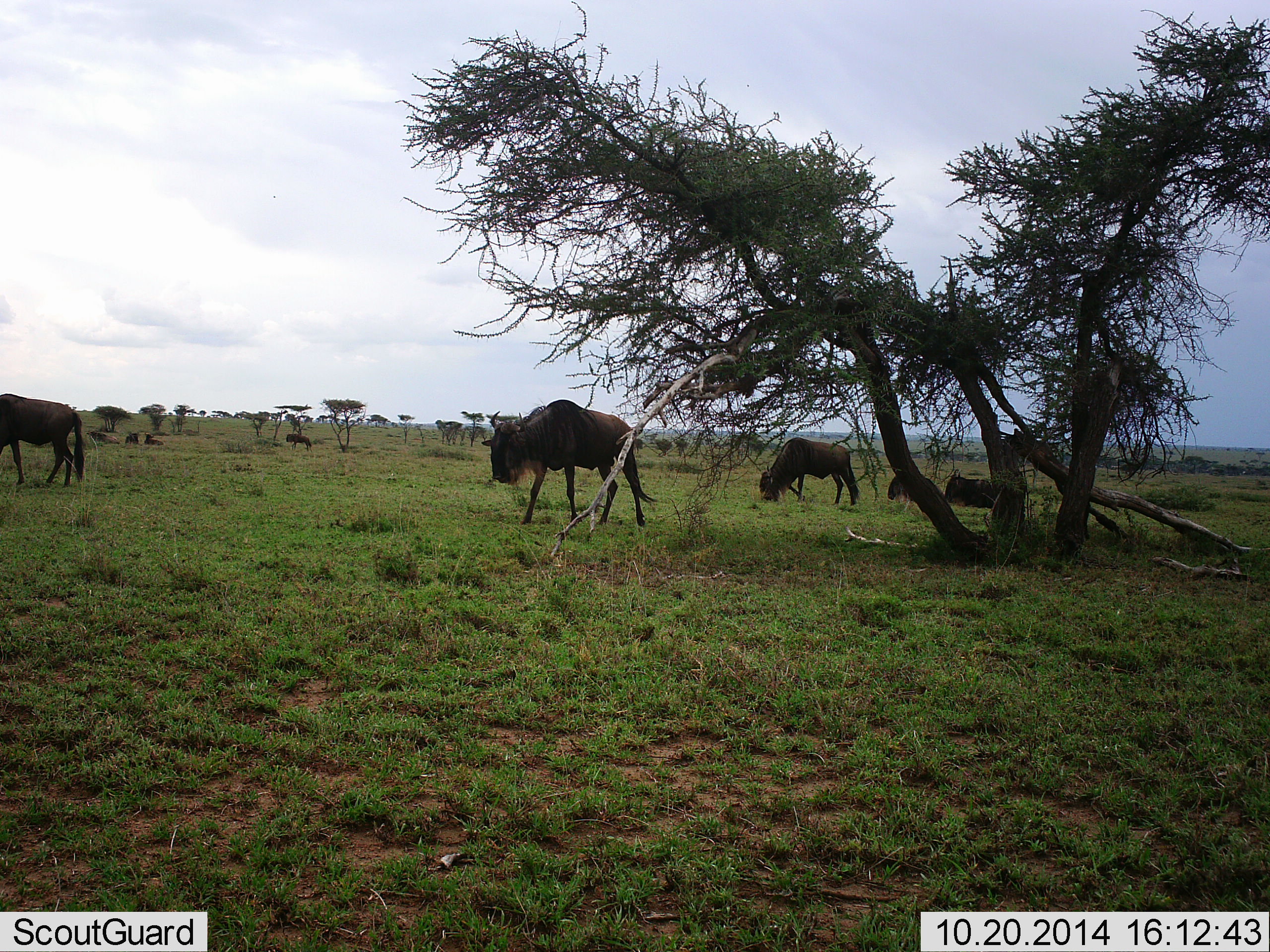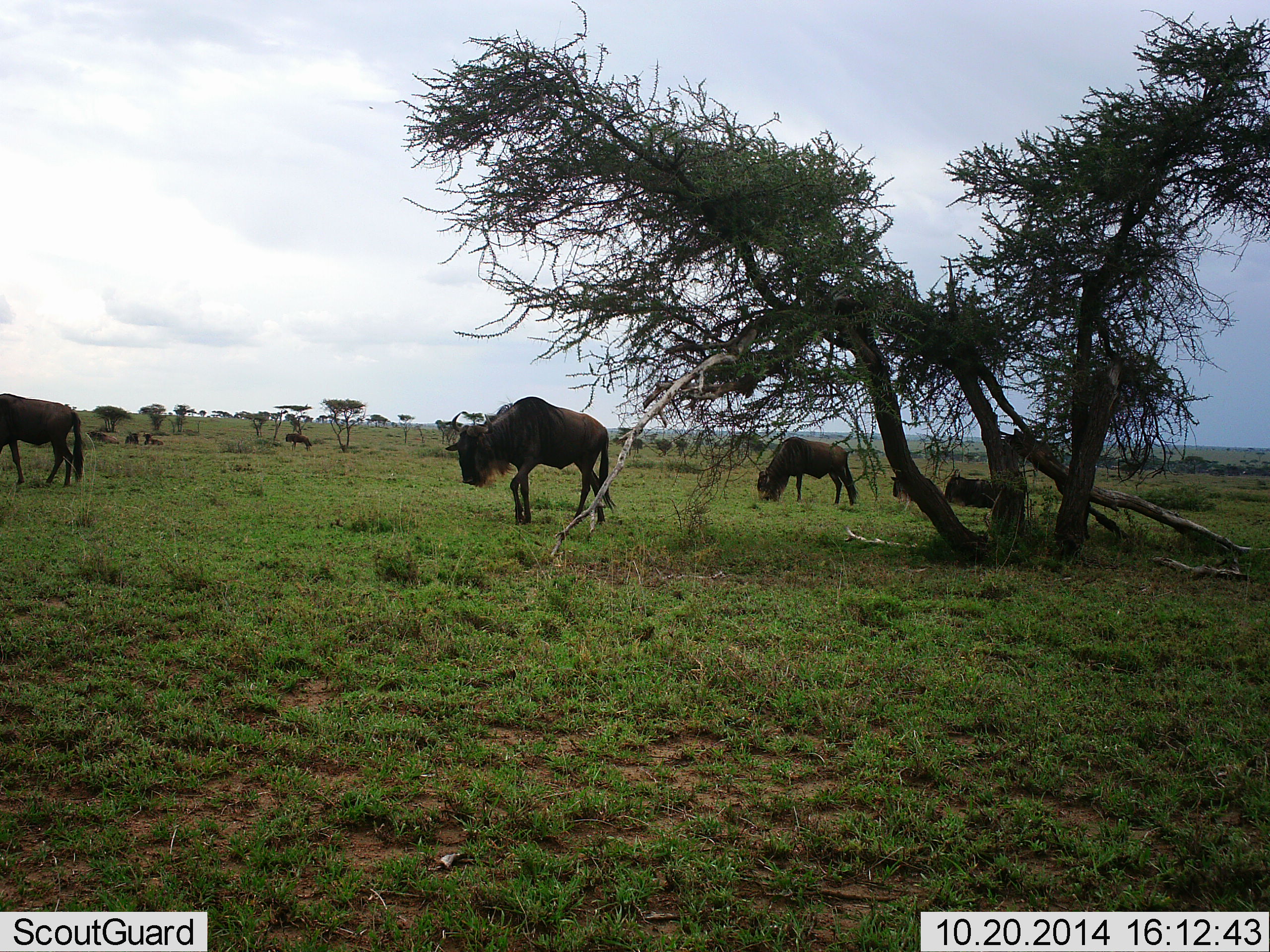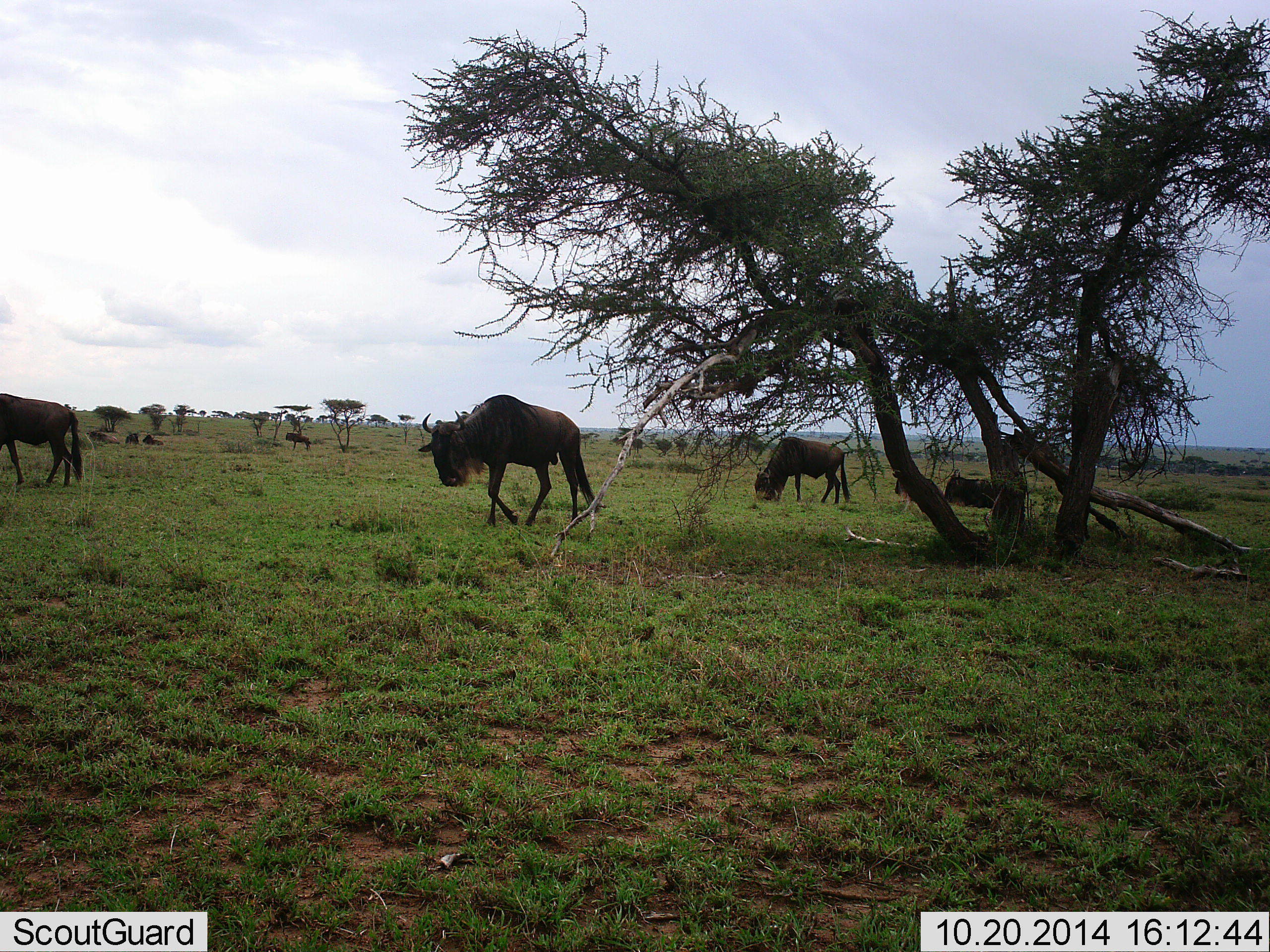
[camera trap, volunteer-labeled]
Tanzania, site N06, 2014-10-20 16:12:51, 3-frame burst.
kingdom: Animalia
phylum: Chordata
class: Mammalia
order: Artiodactyla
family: Bovidae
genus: Connochaetes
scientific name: Connochaetes taurinus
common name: blue wildebeest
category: wildebeest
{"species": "wildebeest (blue wildebeest) (Connochaetes taurinus)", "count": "9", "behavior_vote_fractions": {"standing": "30%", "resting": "90%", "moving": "80%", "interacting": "0%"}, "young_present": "0%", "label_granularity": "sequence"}